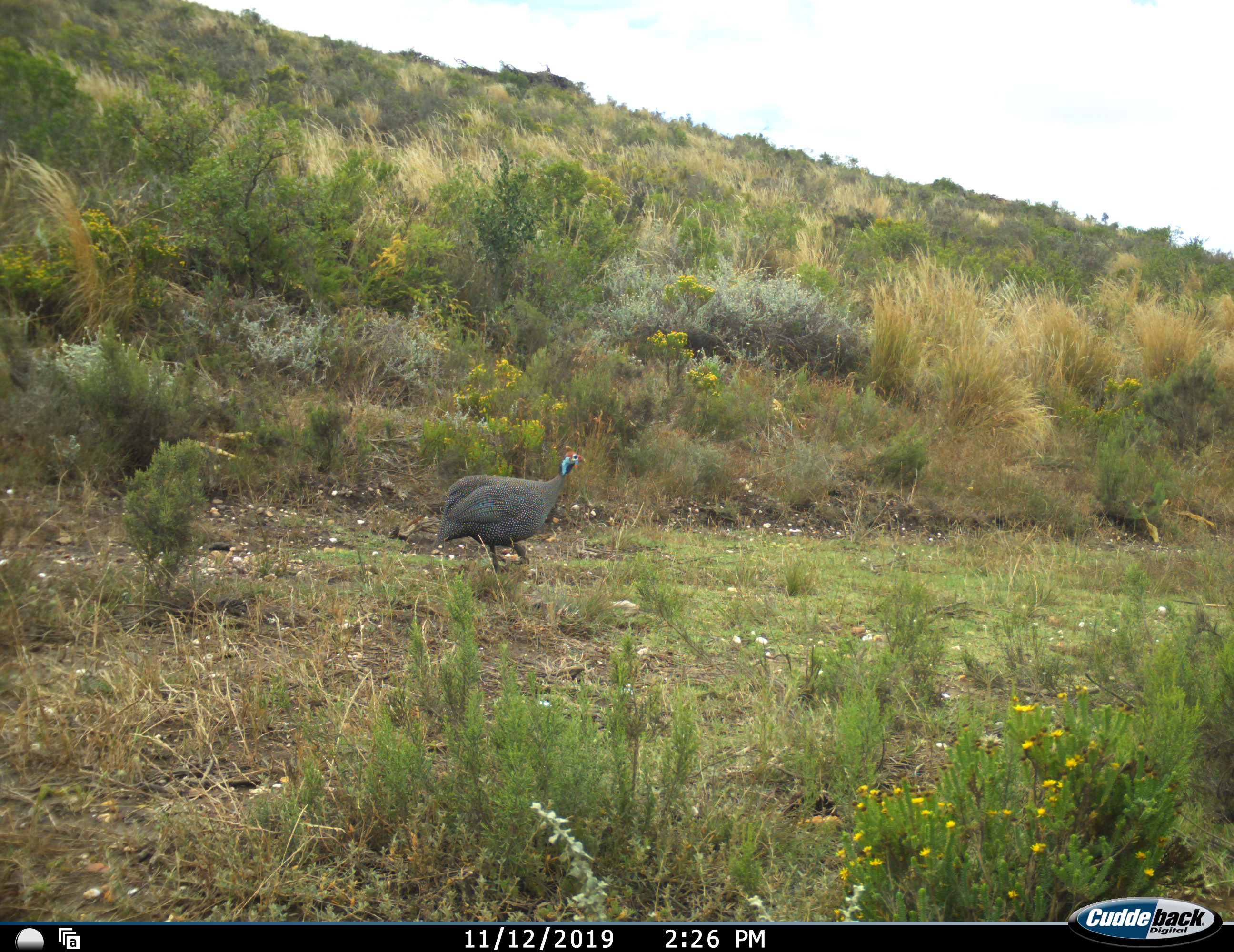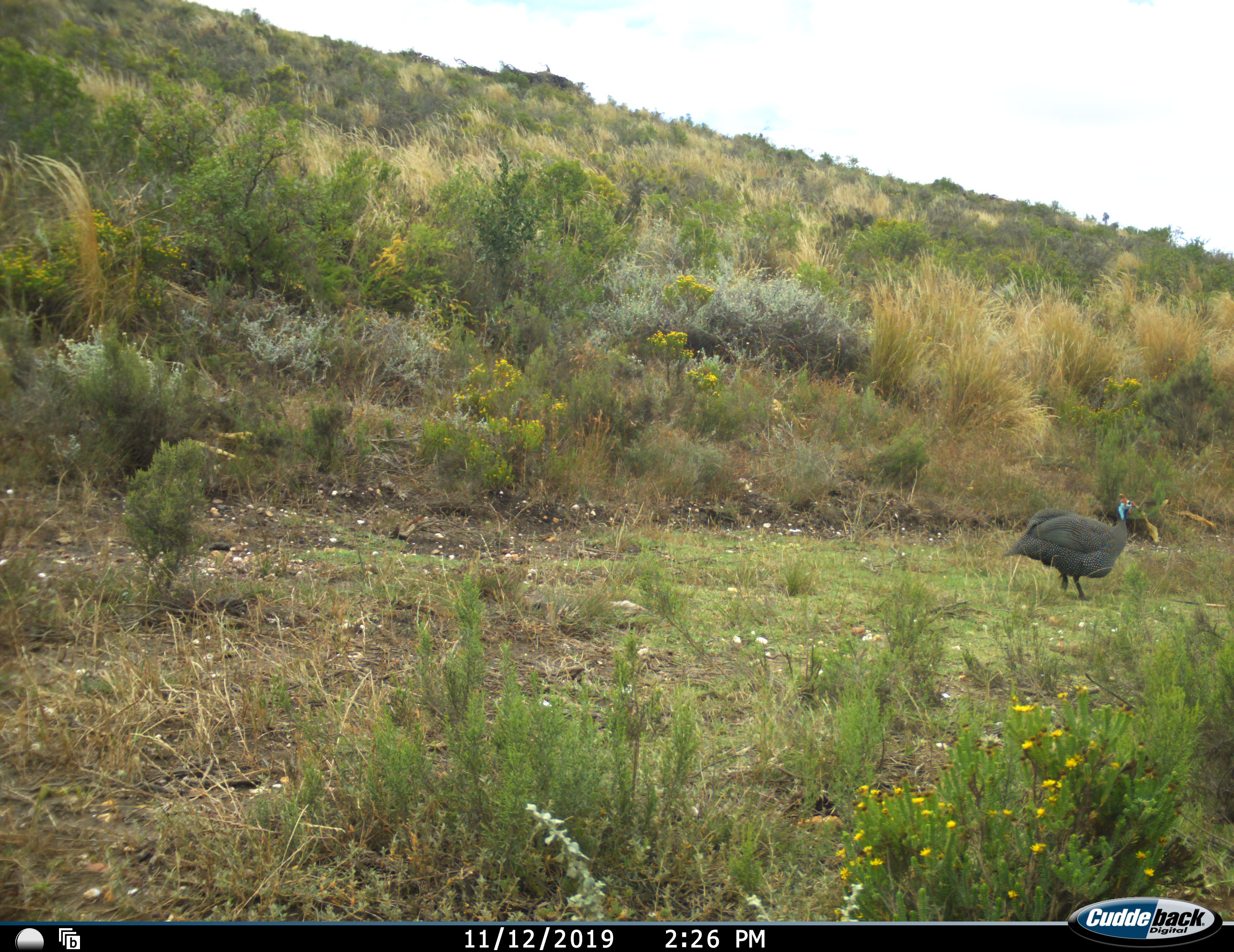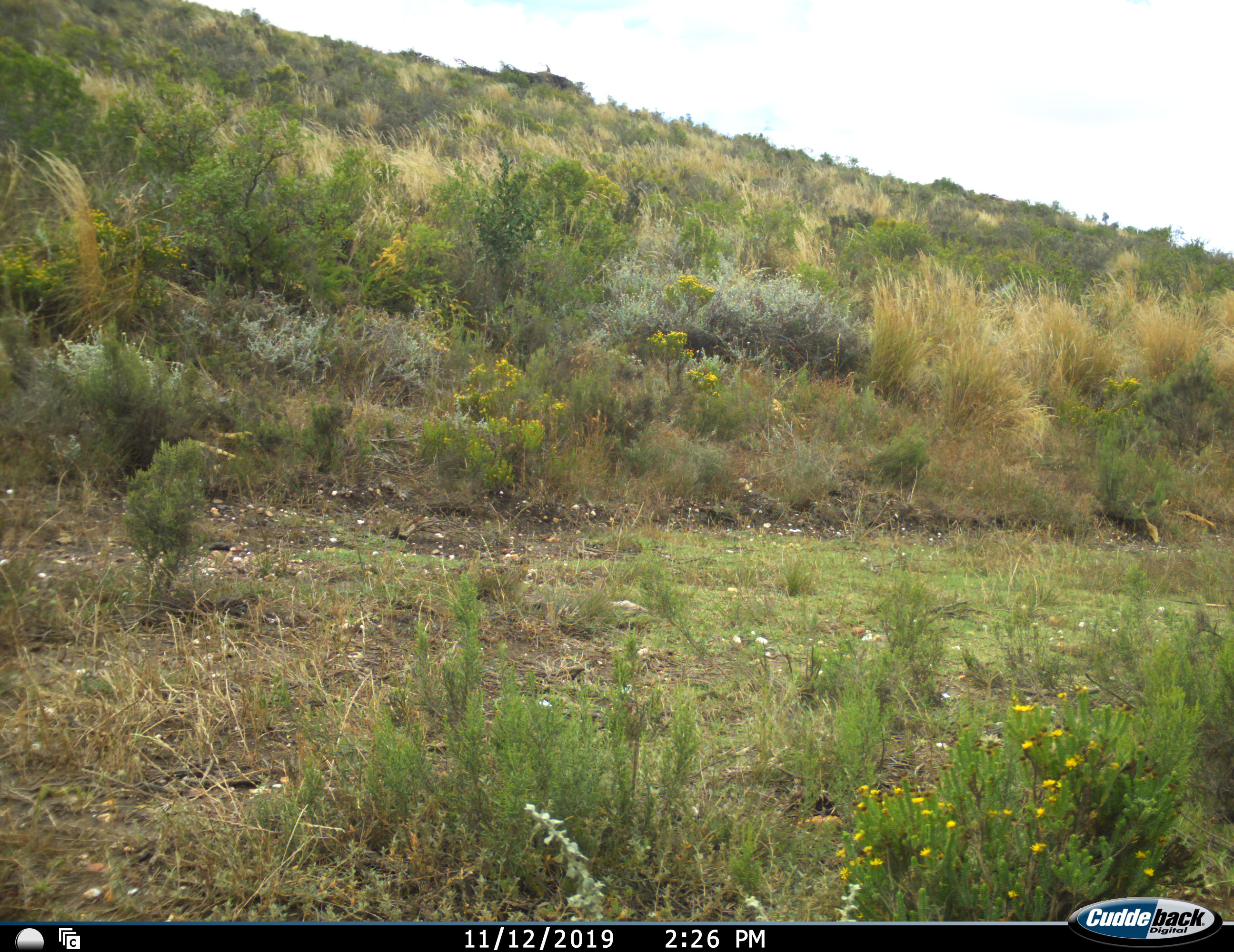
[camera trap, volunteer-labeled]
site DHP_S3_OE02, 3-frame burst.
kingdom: Animalia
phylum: Chordata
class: Aves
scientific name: Aves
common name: bird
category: birdother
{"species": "birdother (bird) (Aves)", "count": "1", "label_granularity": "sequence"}